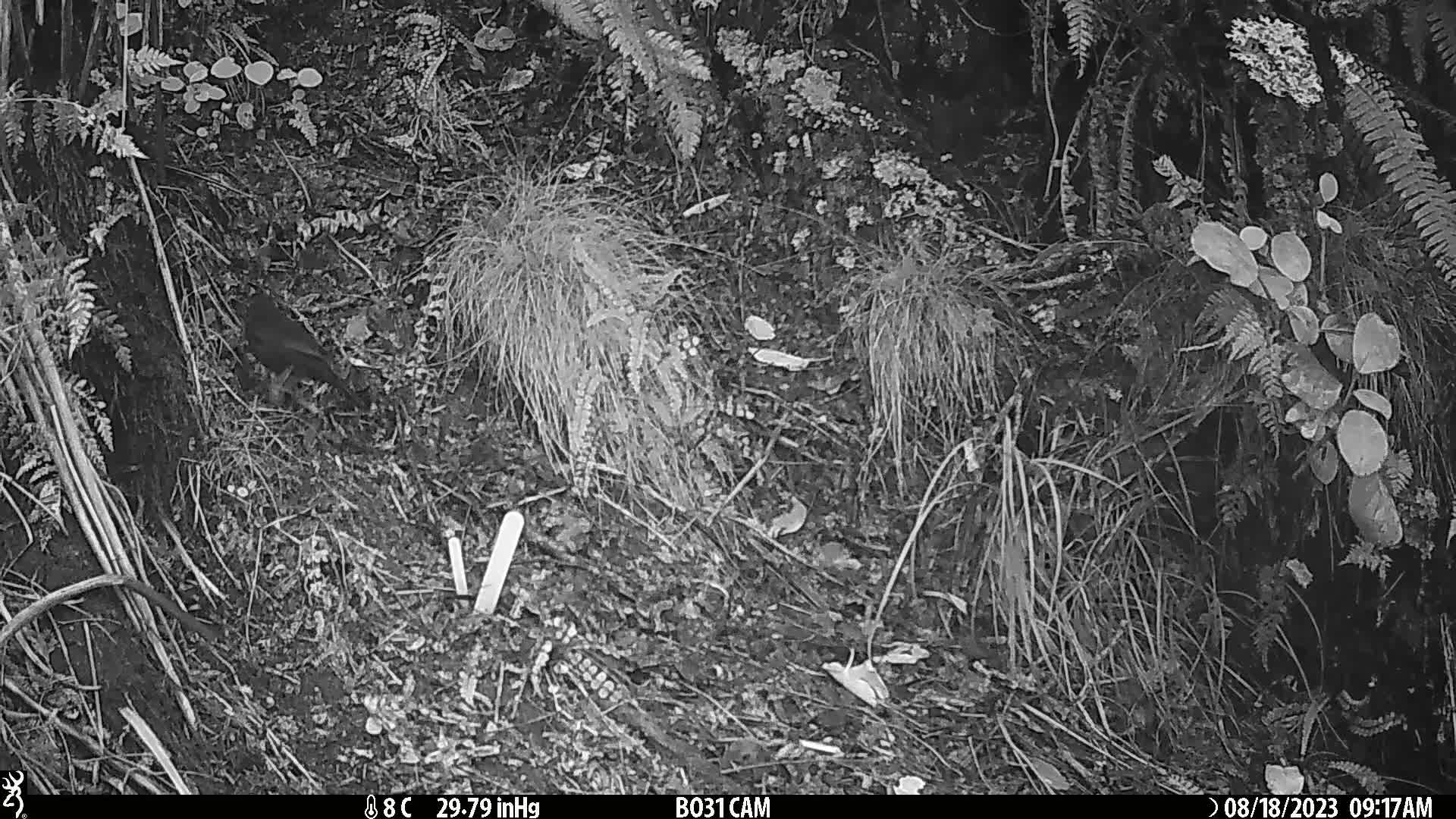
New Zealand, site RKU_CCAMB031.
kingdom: Animalia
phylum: Chordata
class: Aves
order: Passeriformes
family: Turdidae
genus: Turdus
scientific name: Turdus merula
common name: eurasian blackbird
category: blackbird